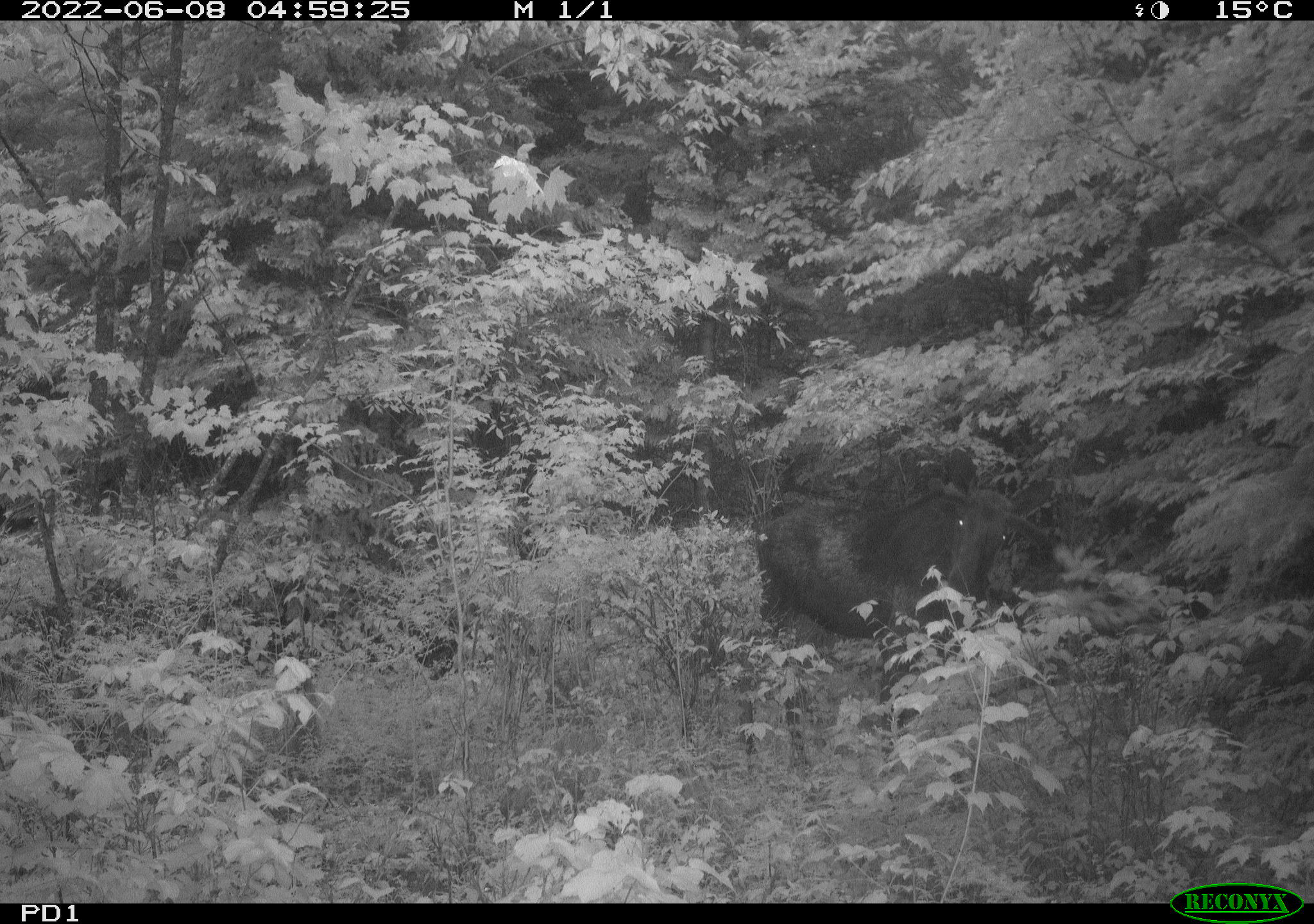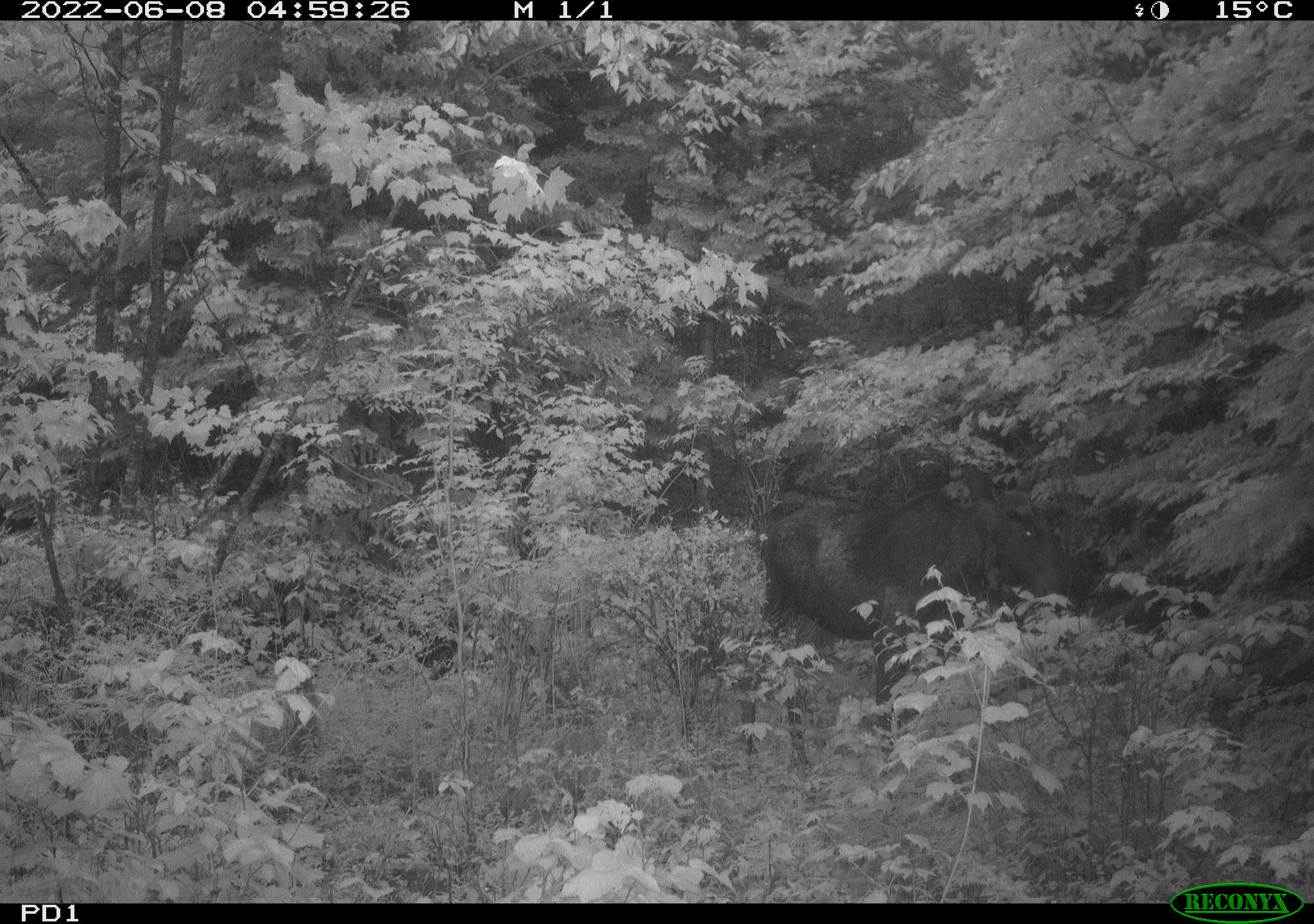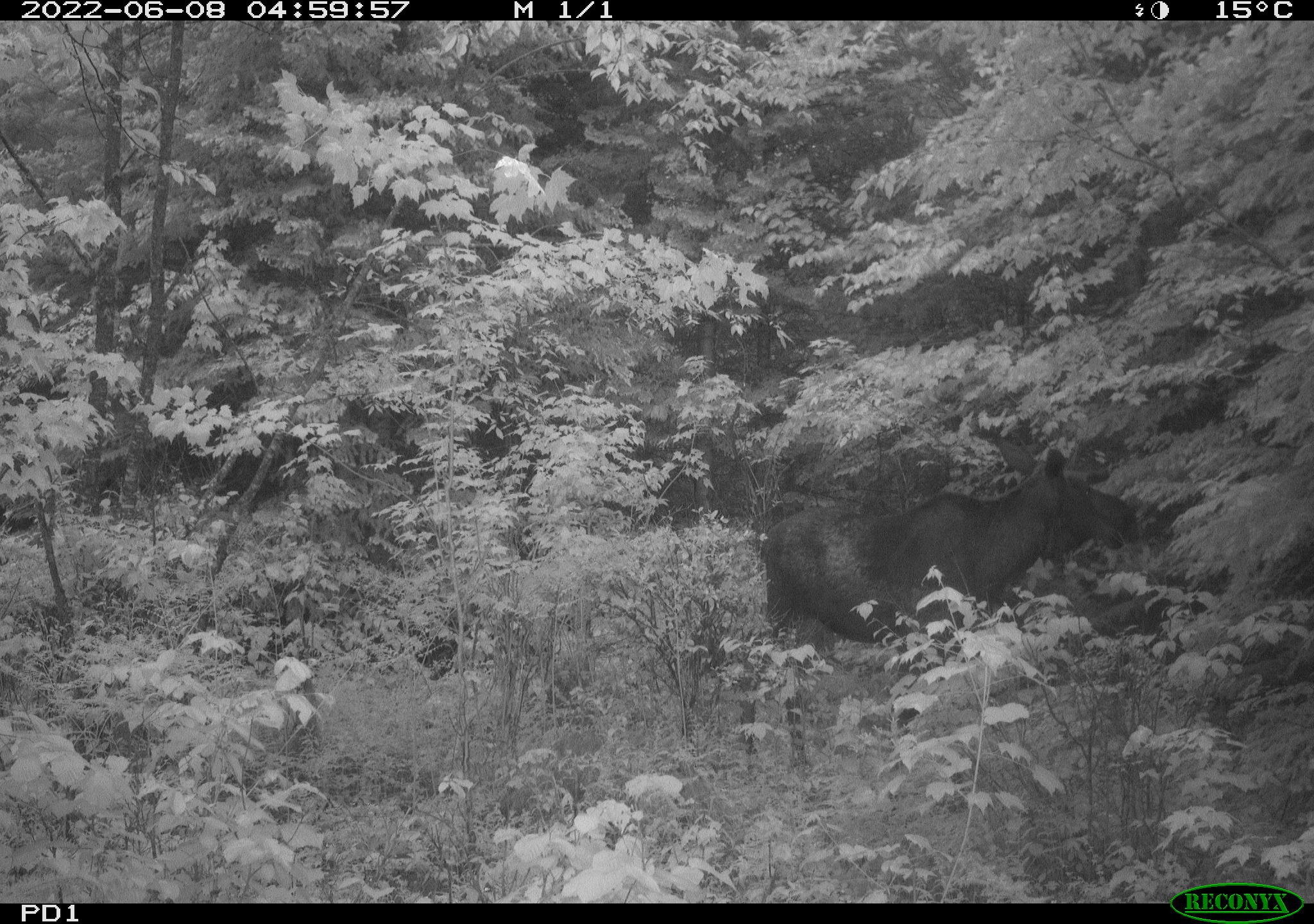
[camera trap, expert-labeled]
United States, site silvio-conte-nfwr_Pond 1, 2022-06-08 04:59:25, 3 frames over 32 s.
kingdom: Animalia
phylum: Chordata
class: Mammalia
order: Artiodactyla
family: Cervidae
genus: Alces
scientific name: Alces alces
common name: moose